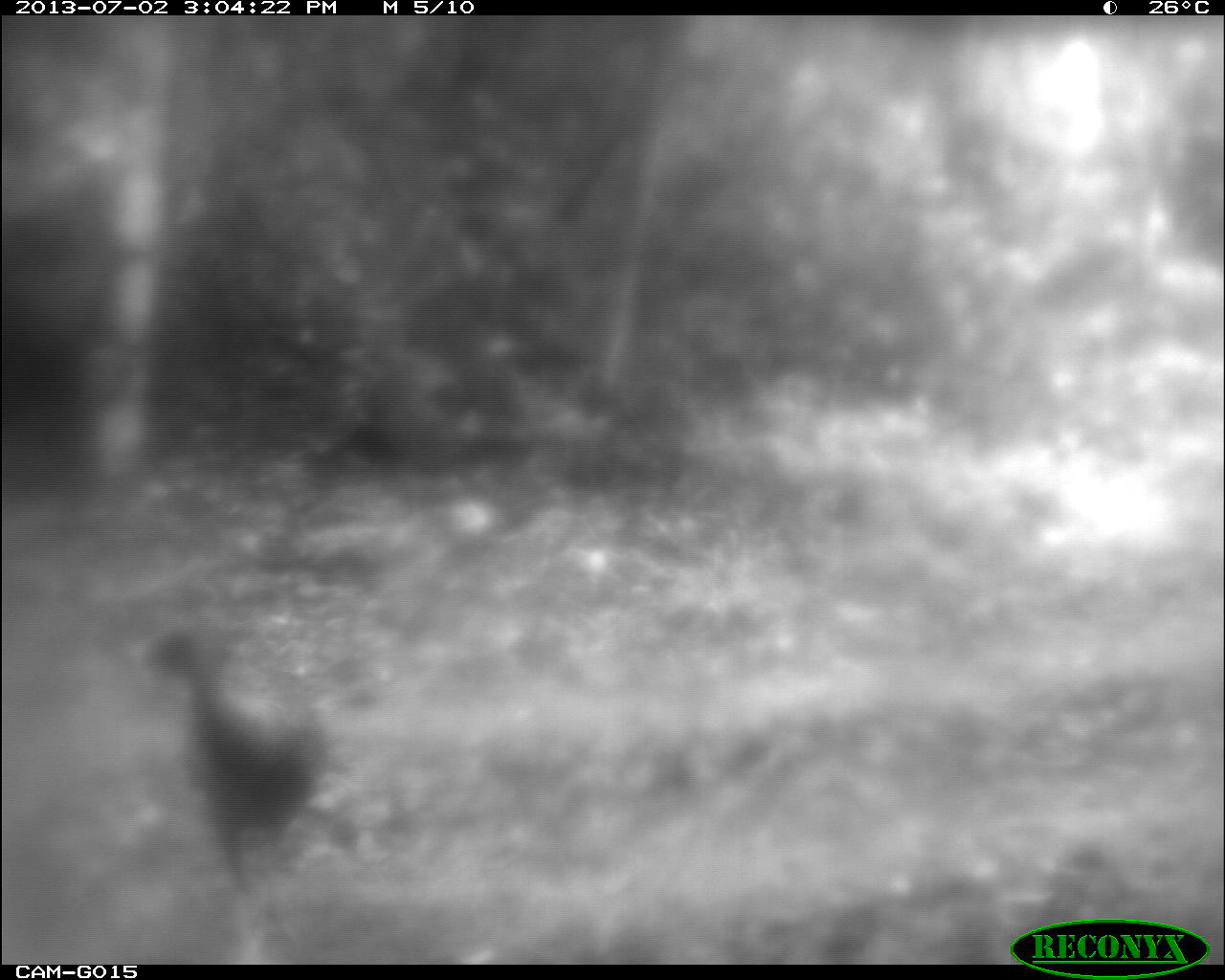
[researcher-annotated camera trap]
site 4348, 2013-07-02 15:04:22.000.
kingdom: Animalia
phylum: Chordata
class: Aves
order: Galliformes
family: Phasianidae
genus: Meleagris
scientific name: Meleagris ocellata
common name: ocellated turkey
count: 2